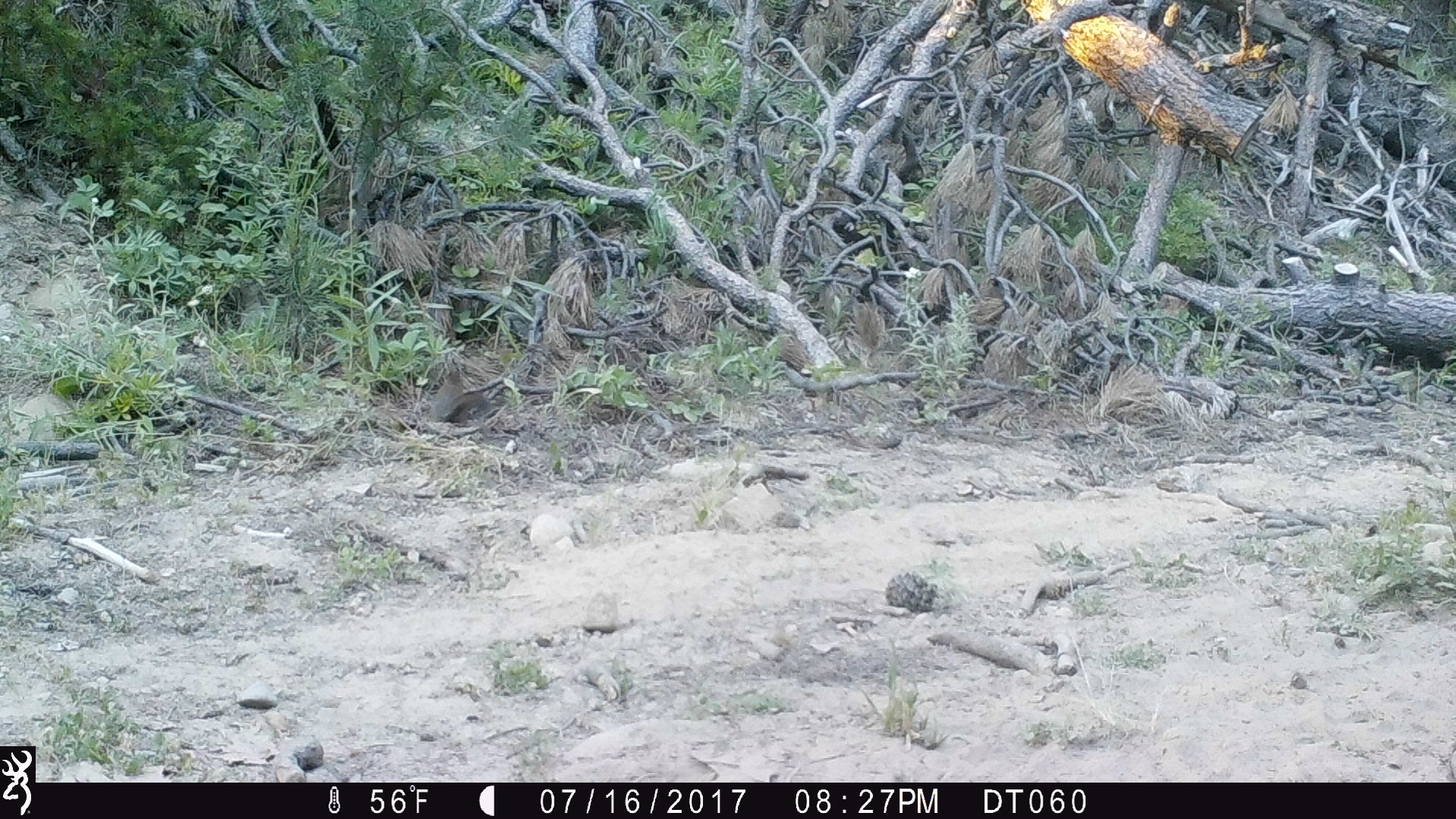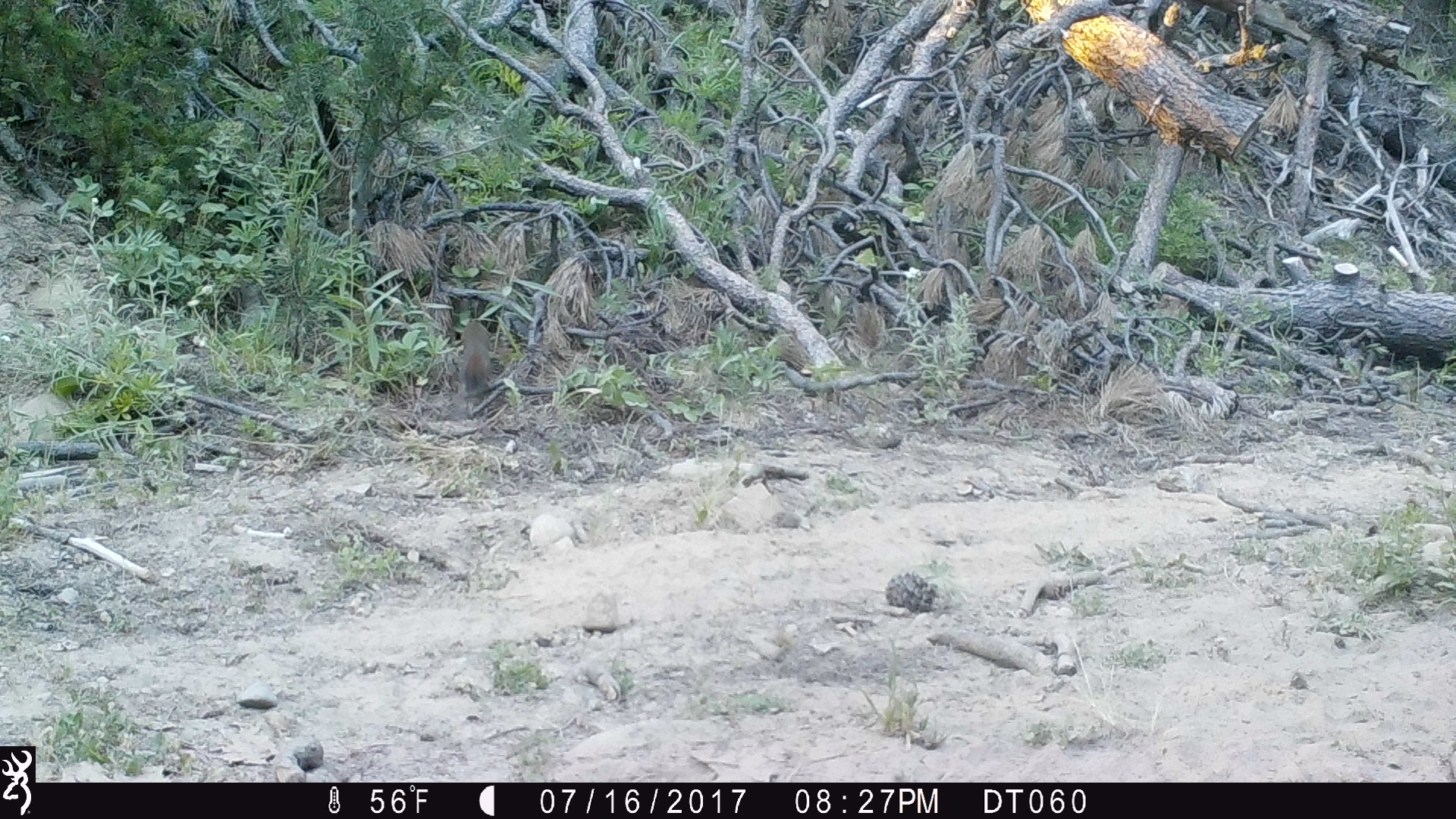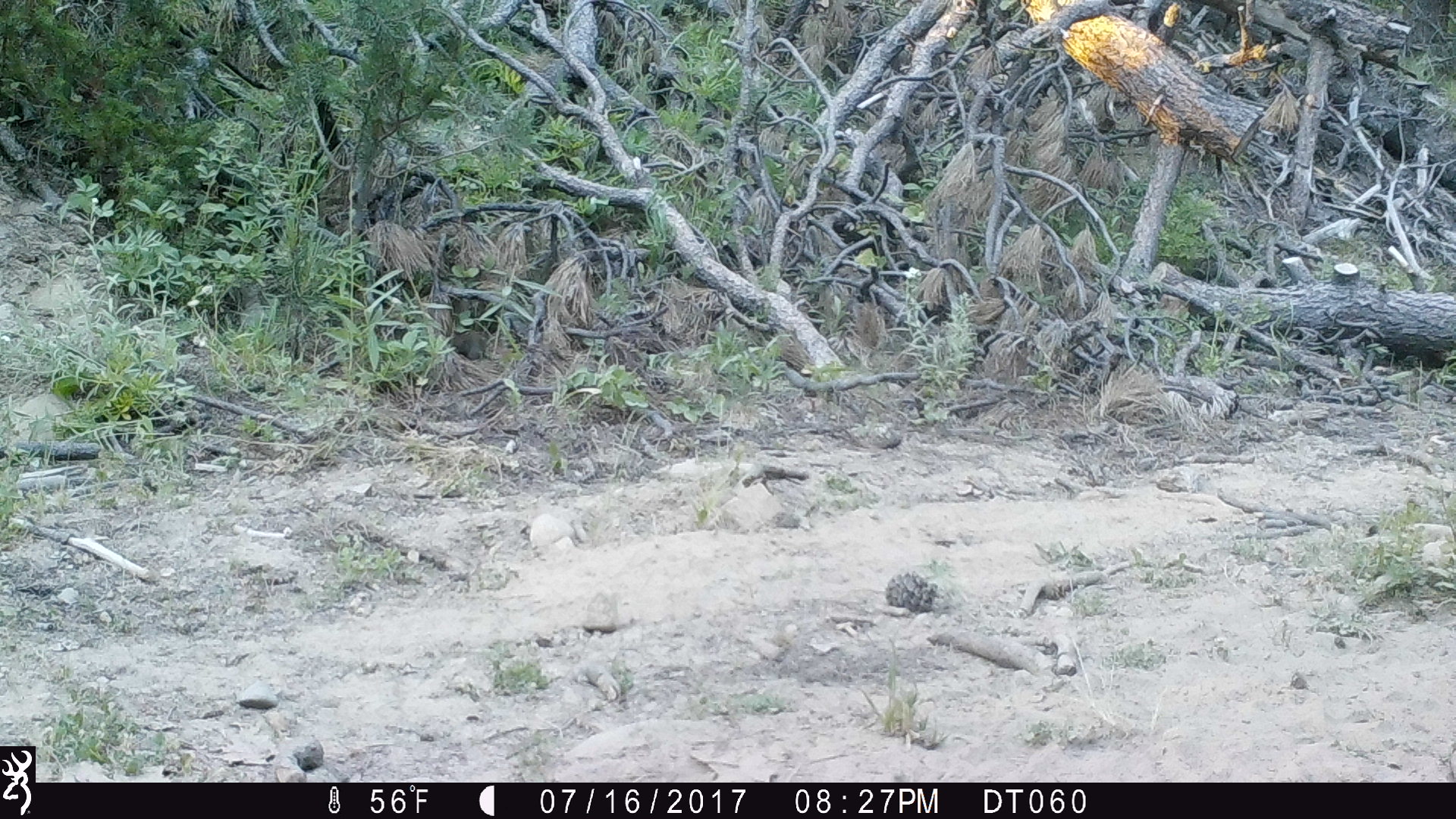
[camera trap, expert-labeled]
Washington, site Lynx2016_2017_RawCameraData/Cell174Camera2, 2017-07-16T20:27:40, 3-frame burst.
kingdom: Animalia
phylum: Chordata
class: Mammalia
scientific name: Mammalia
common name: small mammal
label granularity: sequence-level